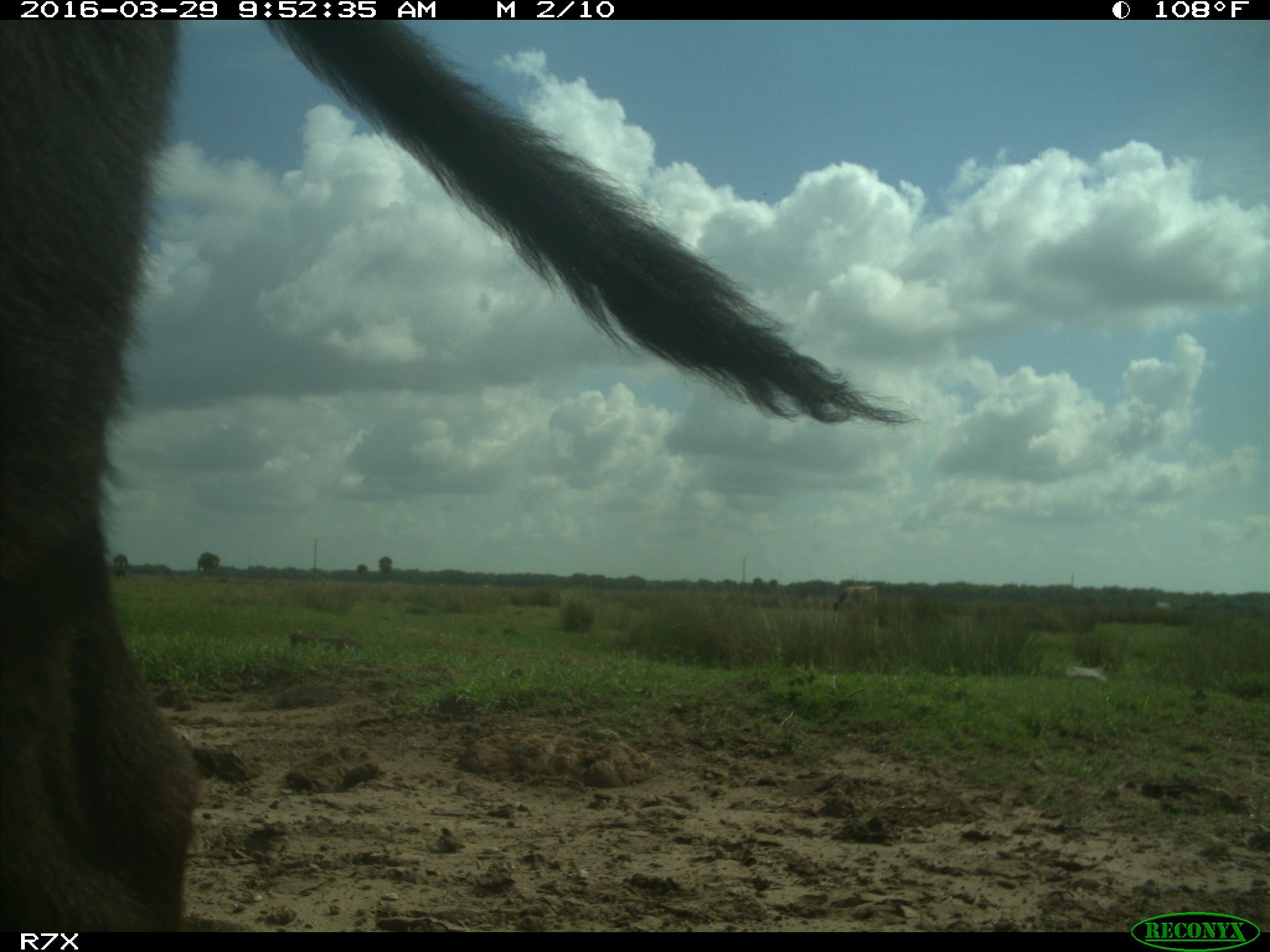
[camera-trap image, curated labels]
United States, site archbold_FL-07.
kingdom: Animalia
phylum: Chordata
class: Mammalia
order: Artiodactyla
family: Bovidae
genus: Bos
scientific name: Bos taurus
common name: domestic cow